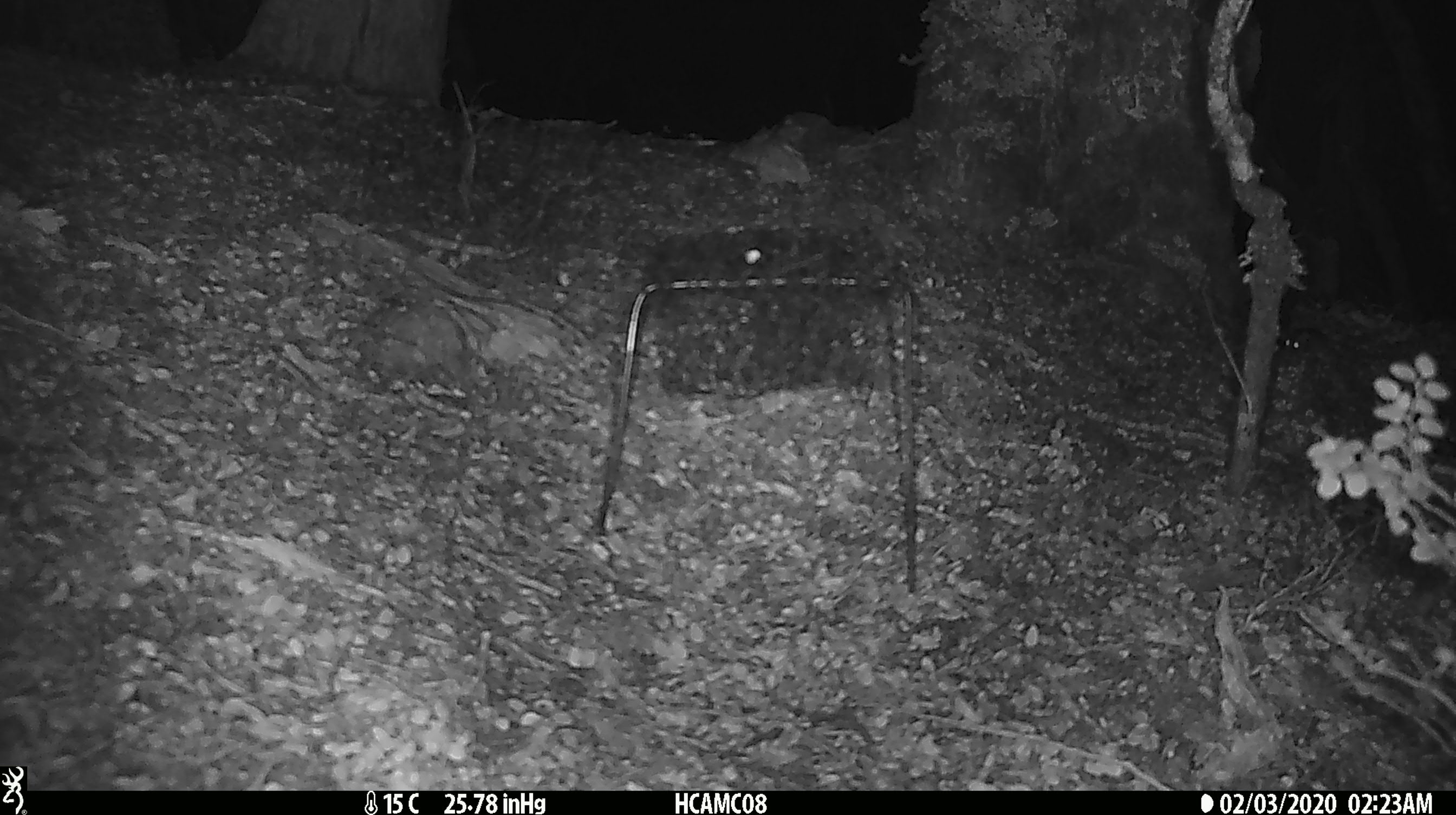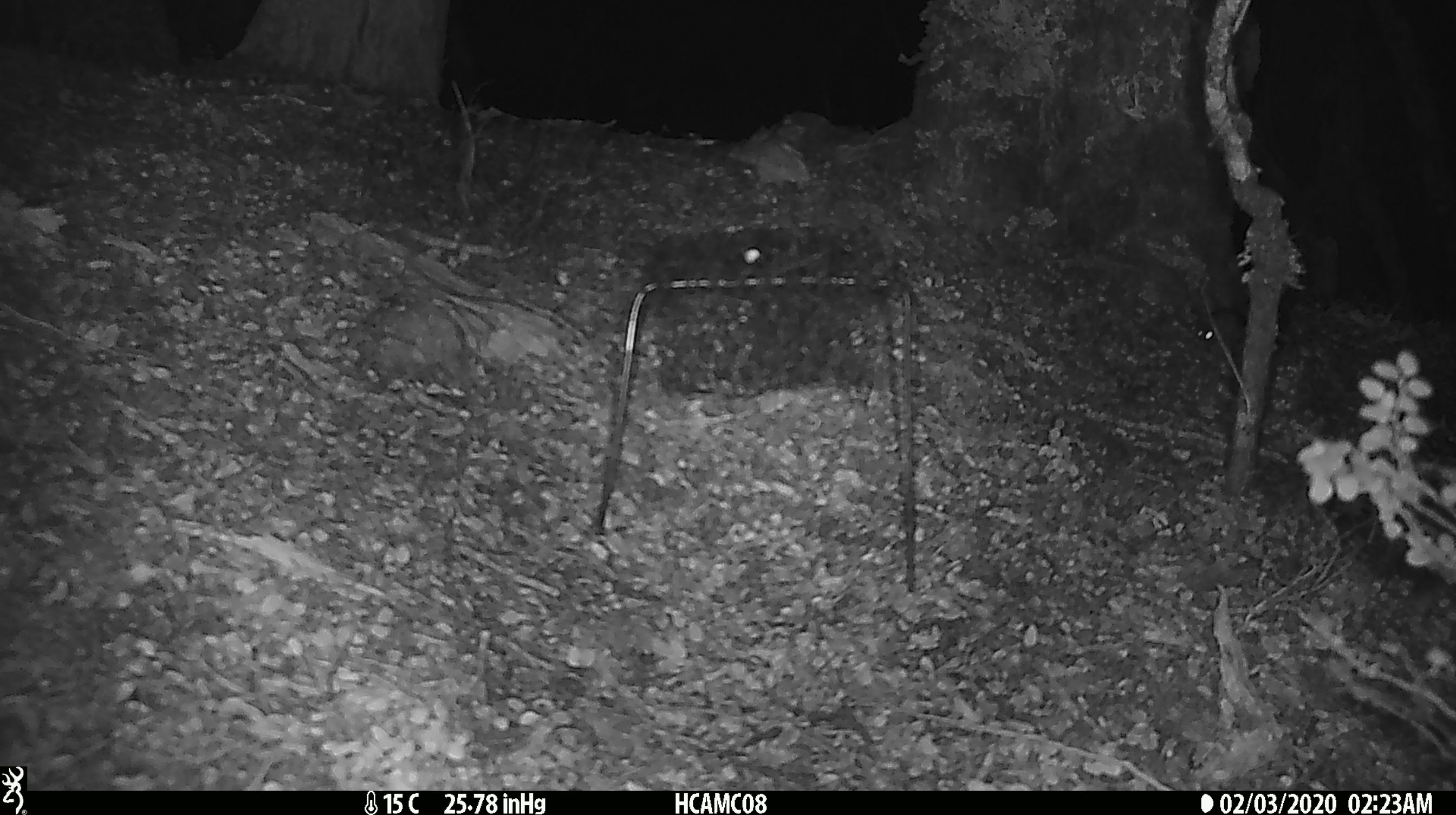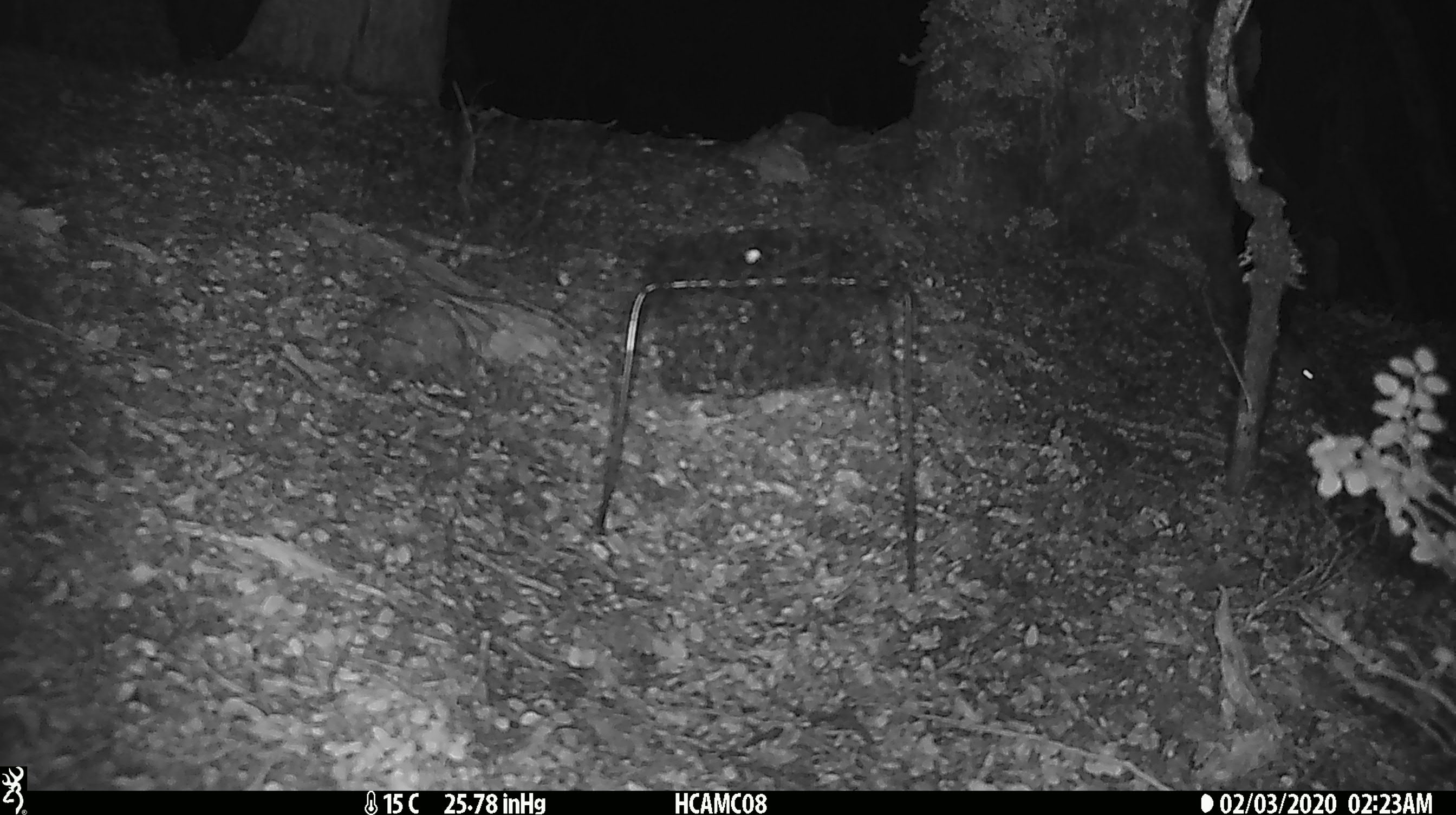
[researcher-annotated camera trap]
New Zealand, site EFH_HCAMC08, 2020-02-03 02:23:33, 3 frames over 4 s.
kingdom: Animalia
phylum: Chordata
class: Mammalia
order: Rodentia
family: Muridae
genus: Mus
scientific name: Mus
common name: mouse